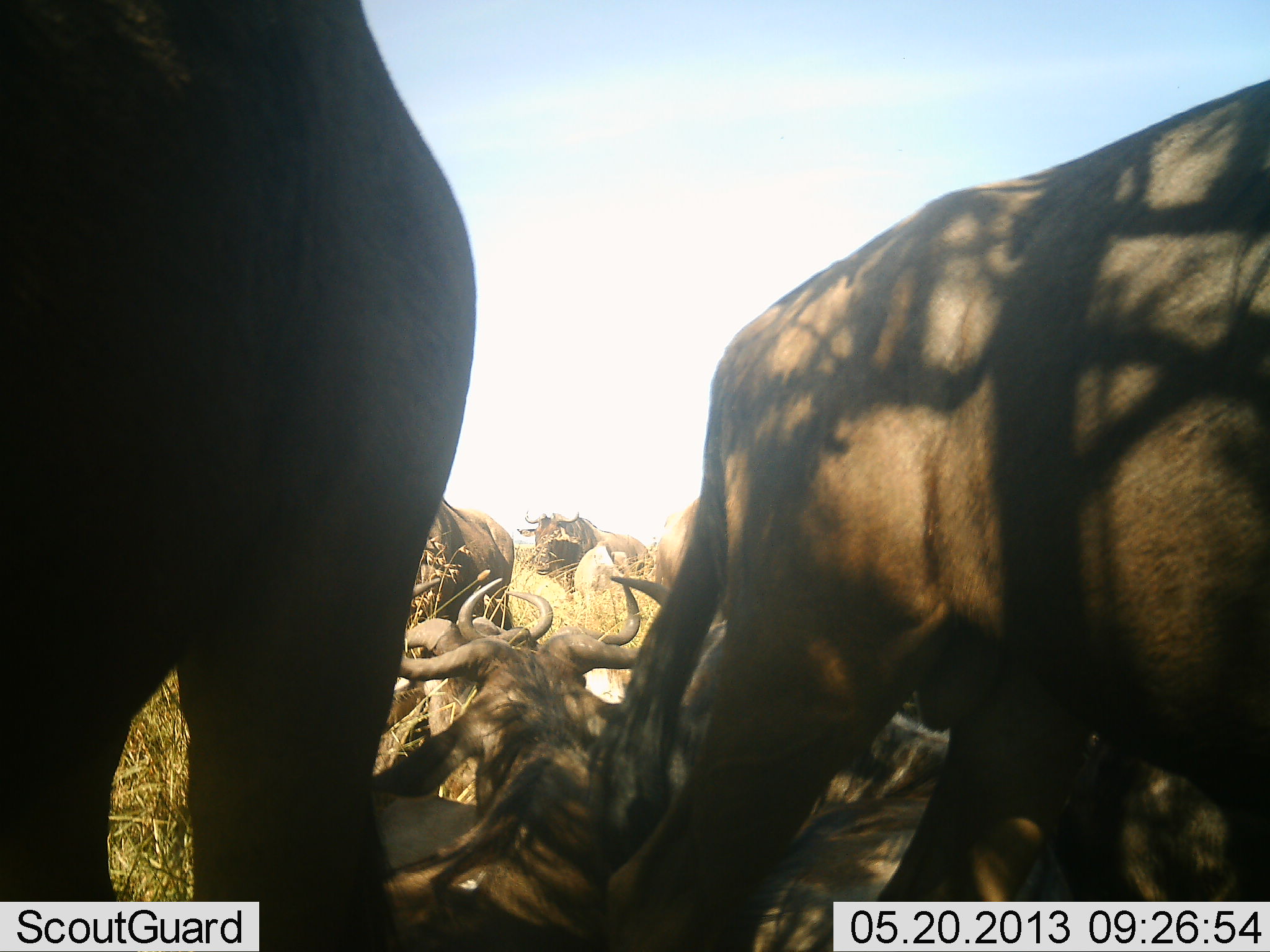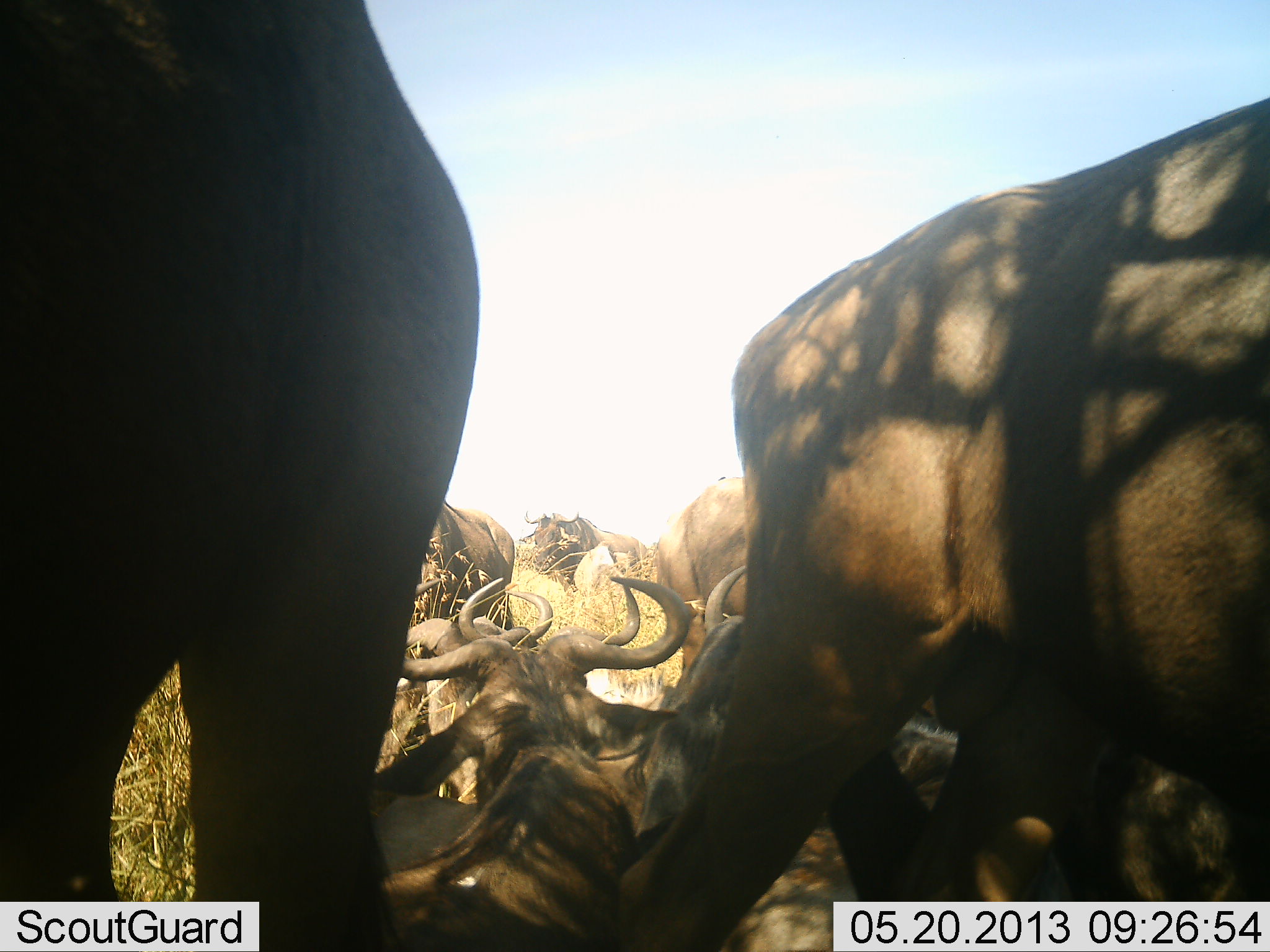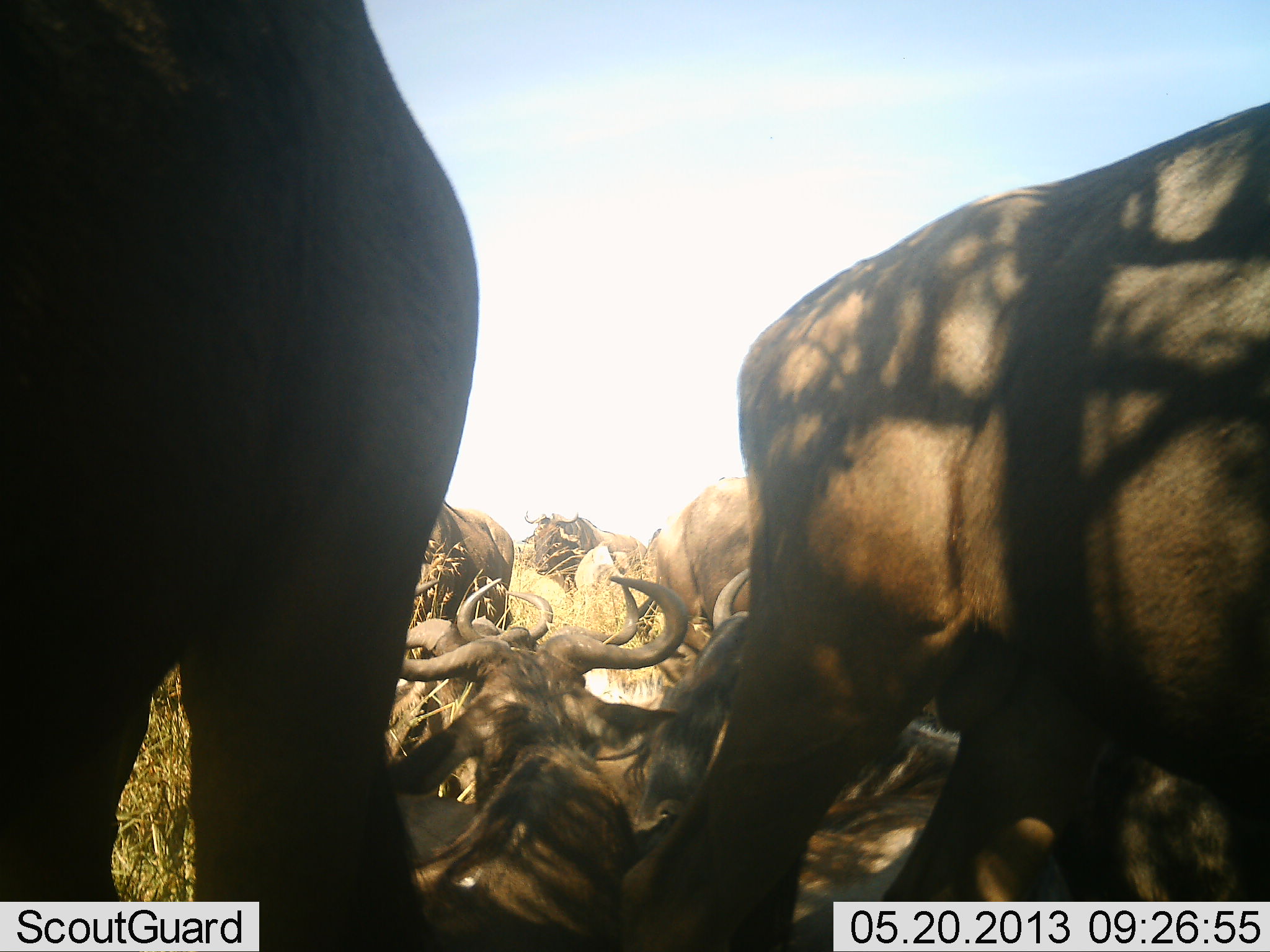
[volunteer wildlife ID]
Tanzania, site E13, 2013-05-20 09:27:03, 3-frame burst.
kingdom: Animalia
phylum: Chordata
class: Mammalia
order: Artiodactyla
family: Bovidae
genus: Connochaetes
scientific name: Connochaetes taurinus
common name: blue wildebeest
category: wildebeest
Wildebeest (blue wildebeest) (Connochaetes taurinus), count 9. Behavior (volunteer vote fractions): standing 91%, resting 96%, moving 13%, interacting 4%. Young present (vote fraction): 0%. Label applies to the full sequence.